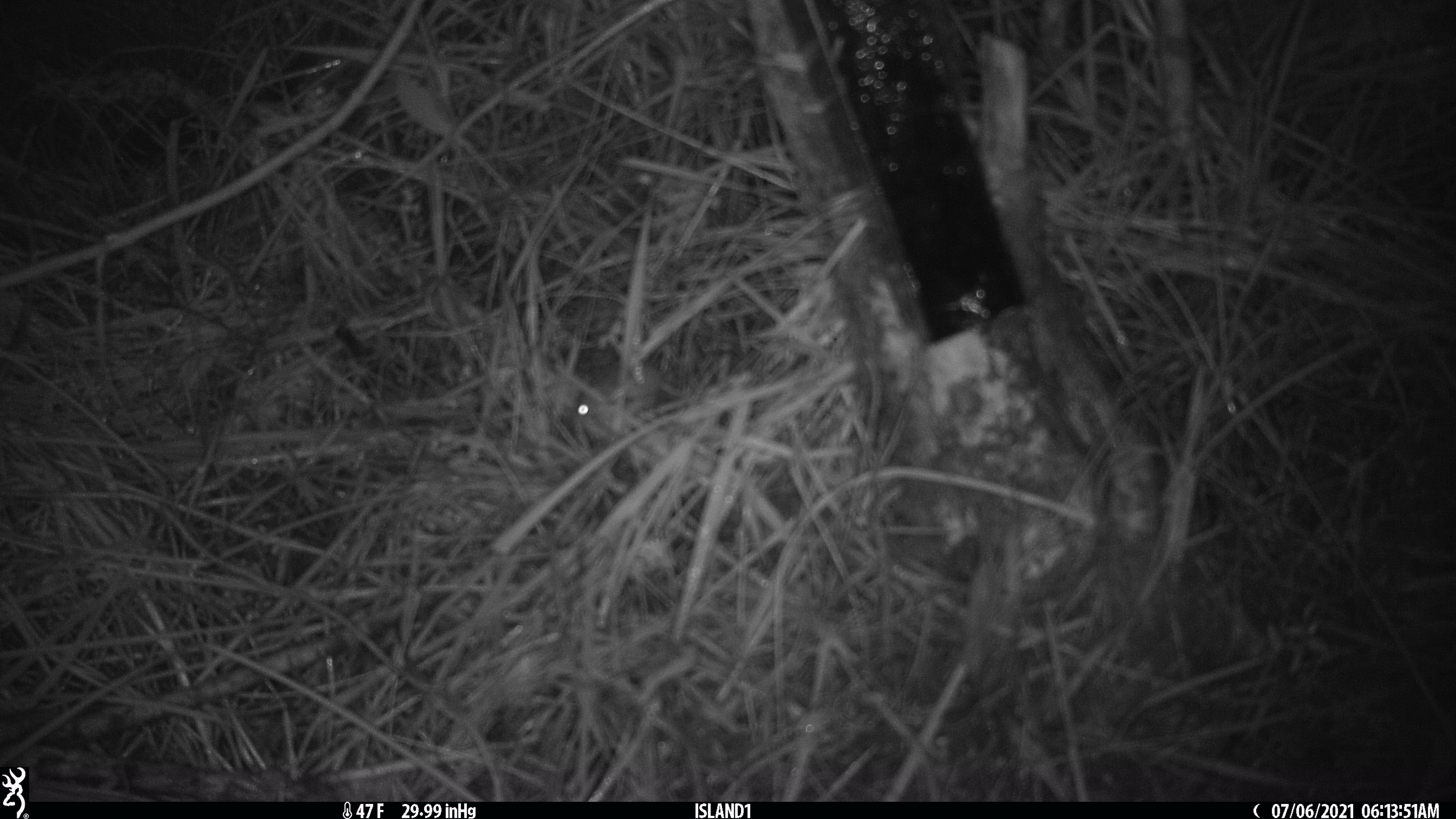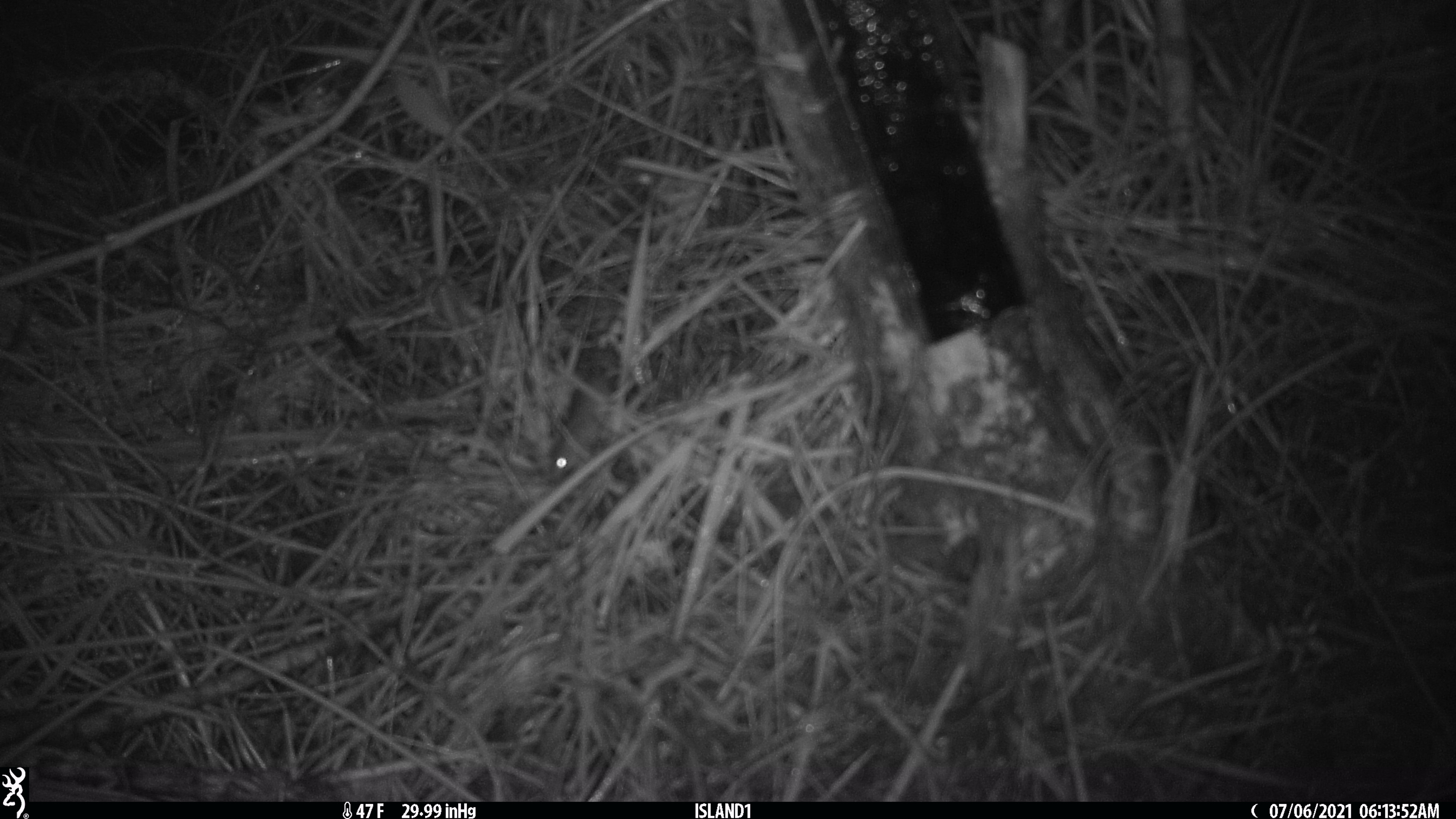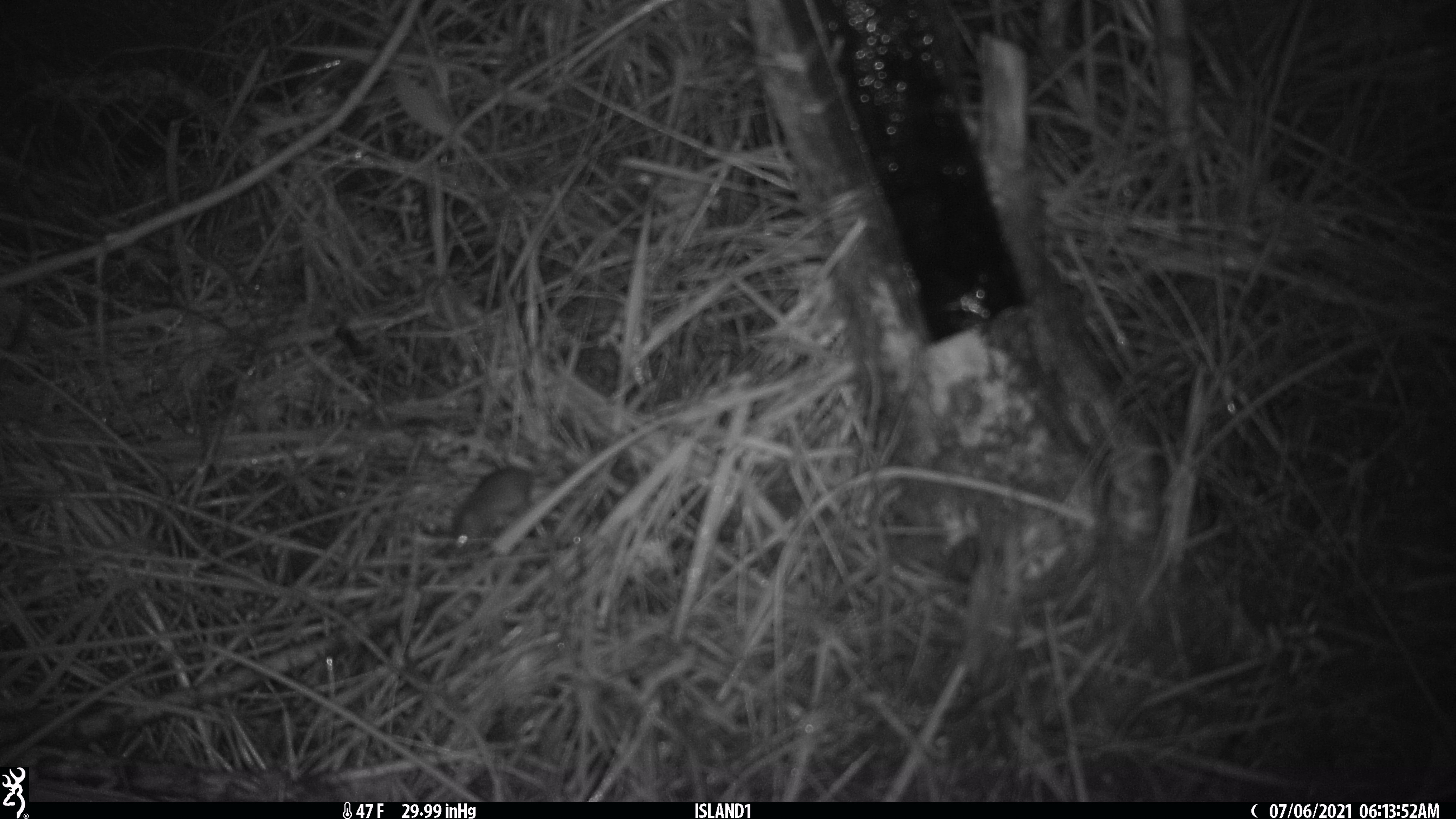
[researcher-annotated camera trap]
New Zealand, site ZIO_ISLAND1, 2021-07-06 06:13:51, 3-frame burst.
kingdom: Animalia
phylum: Chordata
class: Mammalia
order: Rodentia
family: Muridae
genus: Mus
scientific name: Mus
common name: mouse